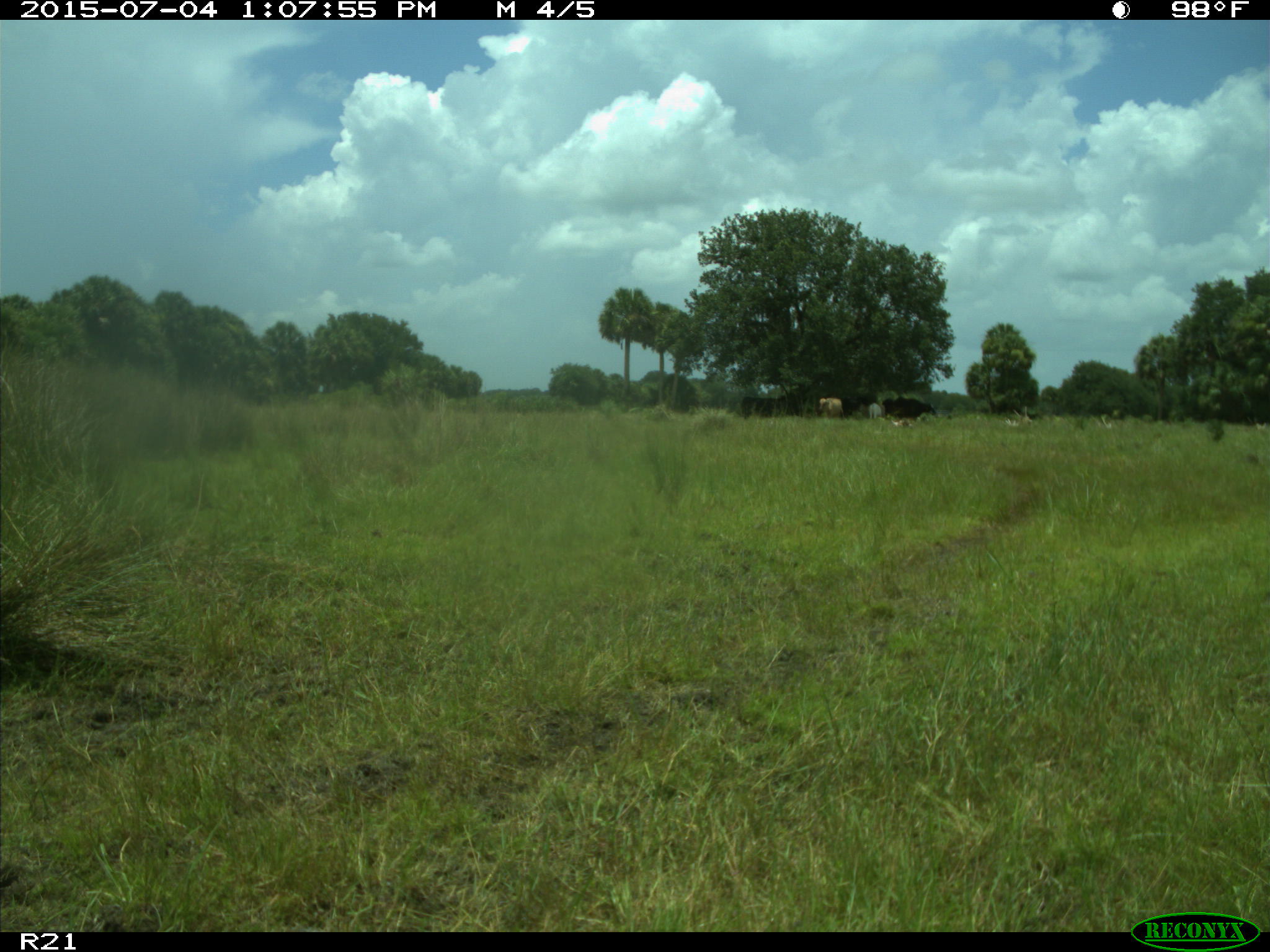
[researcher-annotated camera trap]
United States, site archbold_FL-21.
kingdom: Animalia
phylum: Chordata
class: Mammalia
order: Artiodactyla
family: Bovidae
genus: Bos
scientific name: Bos taurus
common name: domestic cow